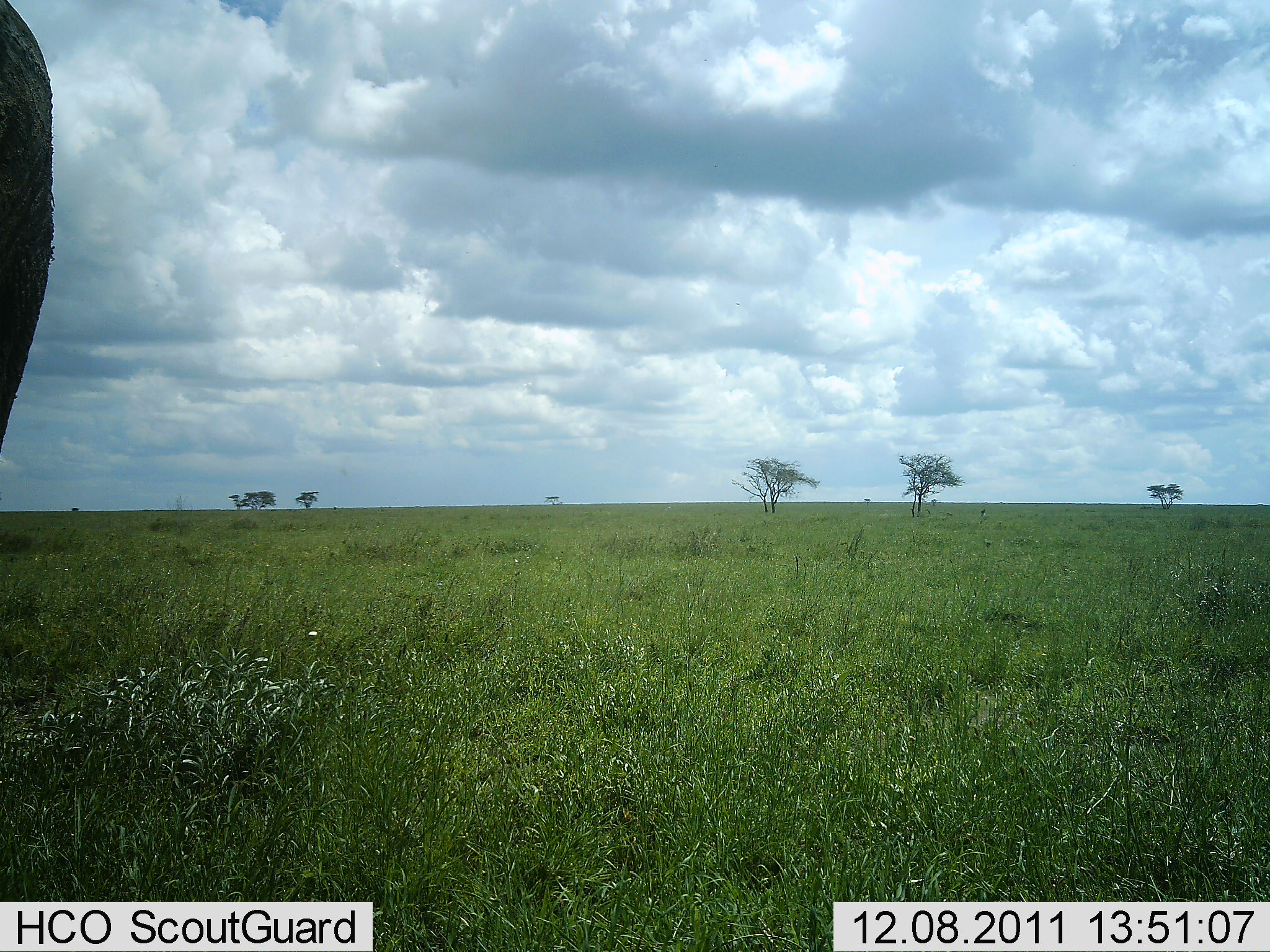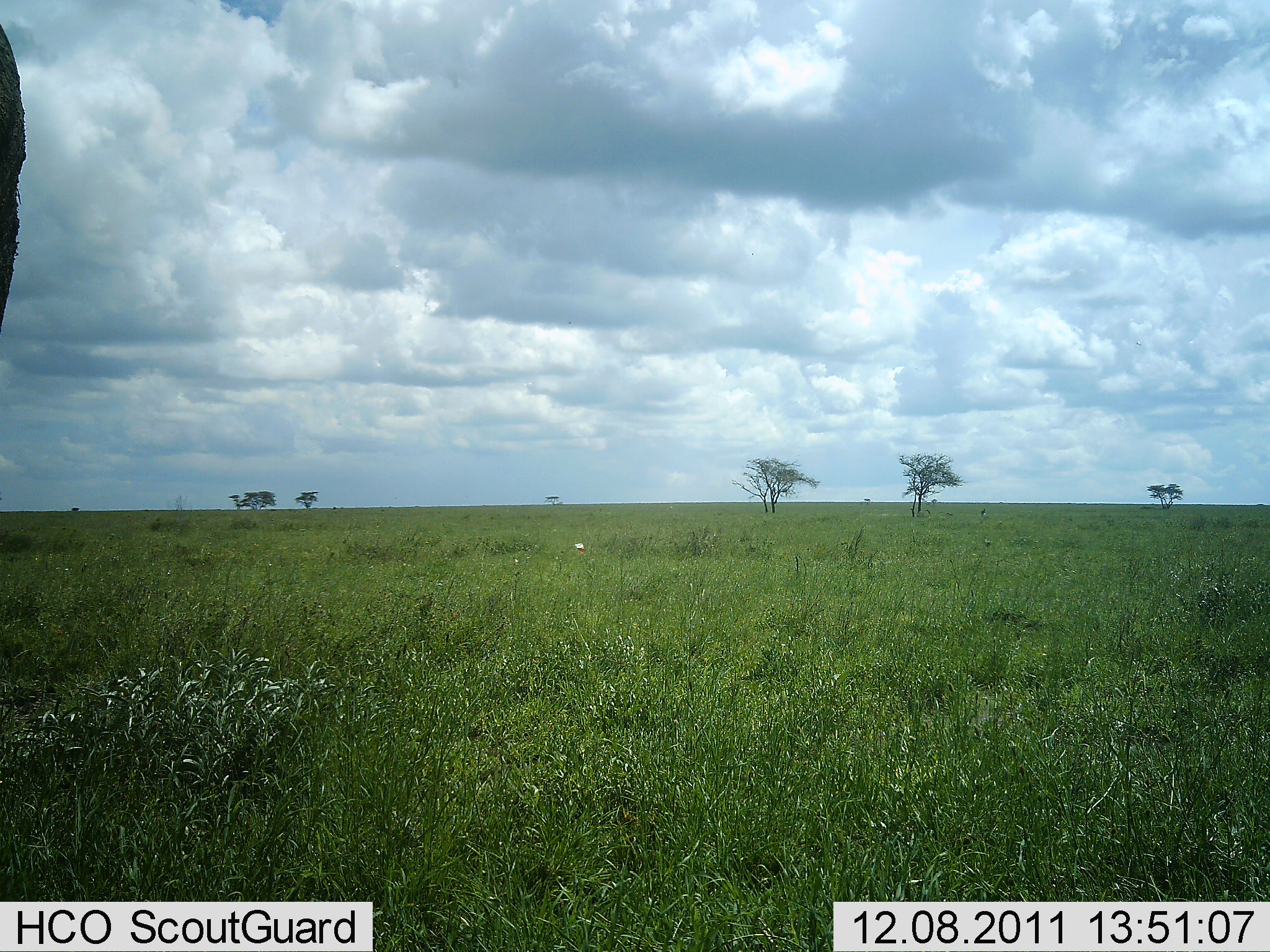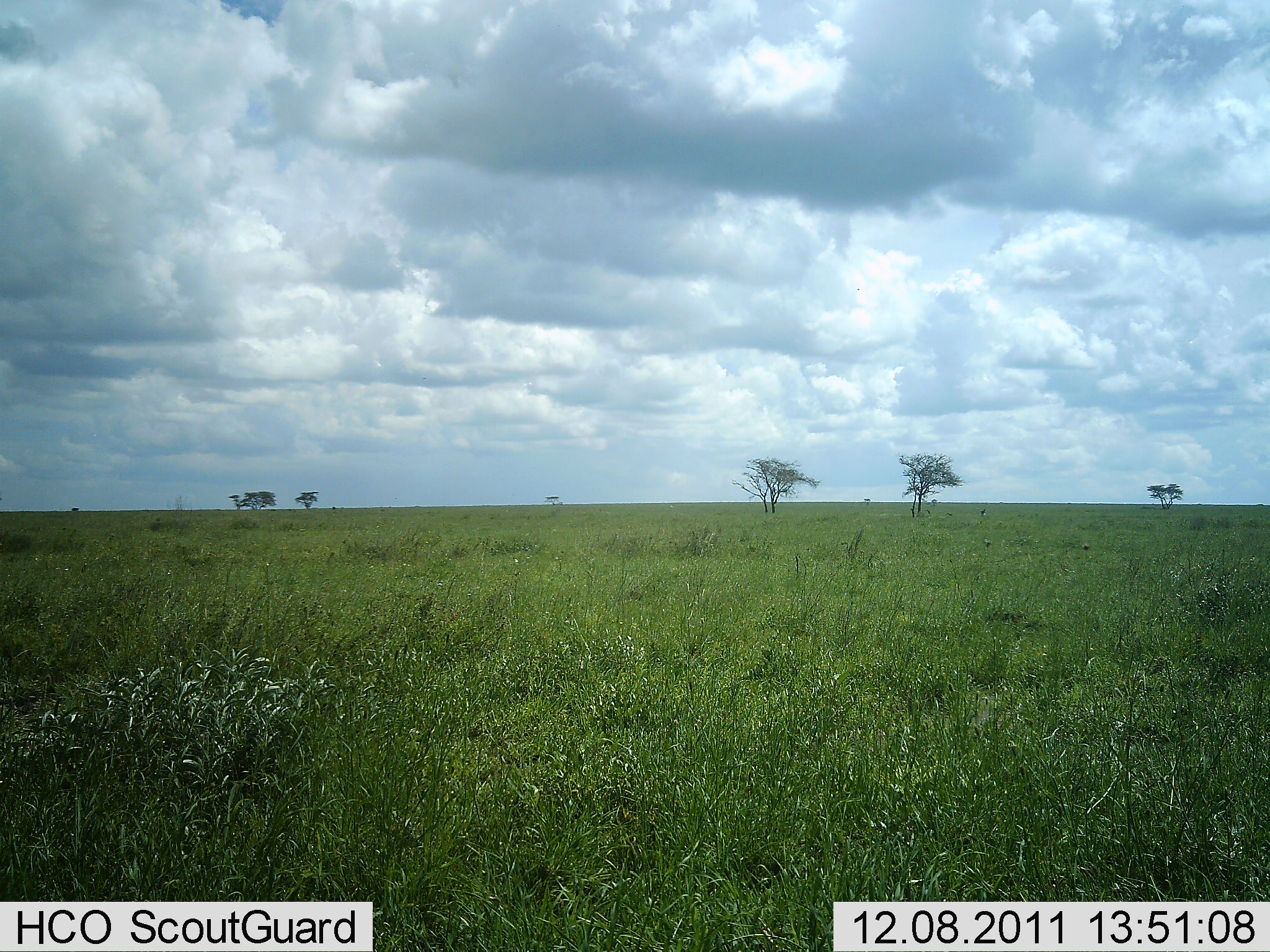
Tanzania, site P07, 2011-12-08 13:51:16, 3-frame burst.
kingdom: Animalia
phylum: Chordata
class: Mammalia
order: Proboscidea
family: Elephantidae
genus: Loxodonta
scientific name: Loxodonta africana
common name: african bush elephant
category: elephant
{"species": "elephant (african bush elephant) (Loxodonta africana)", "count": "1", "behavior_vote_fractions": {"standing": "43%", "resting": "0%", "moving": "57%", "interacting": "0%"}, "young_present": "0%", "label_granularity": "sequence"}